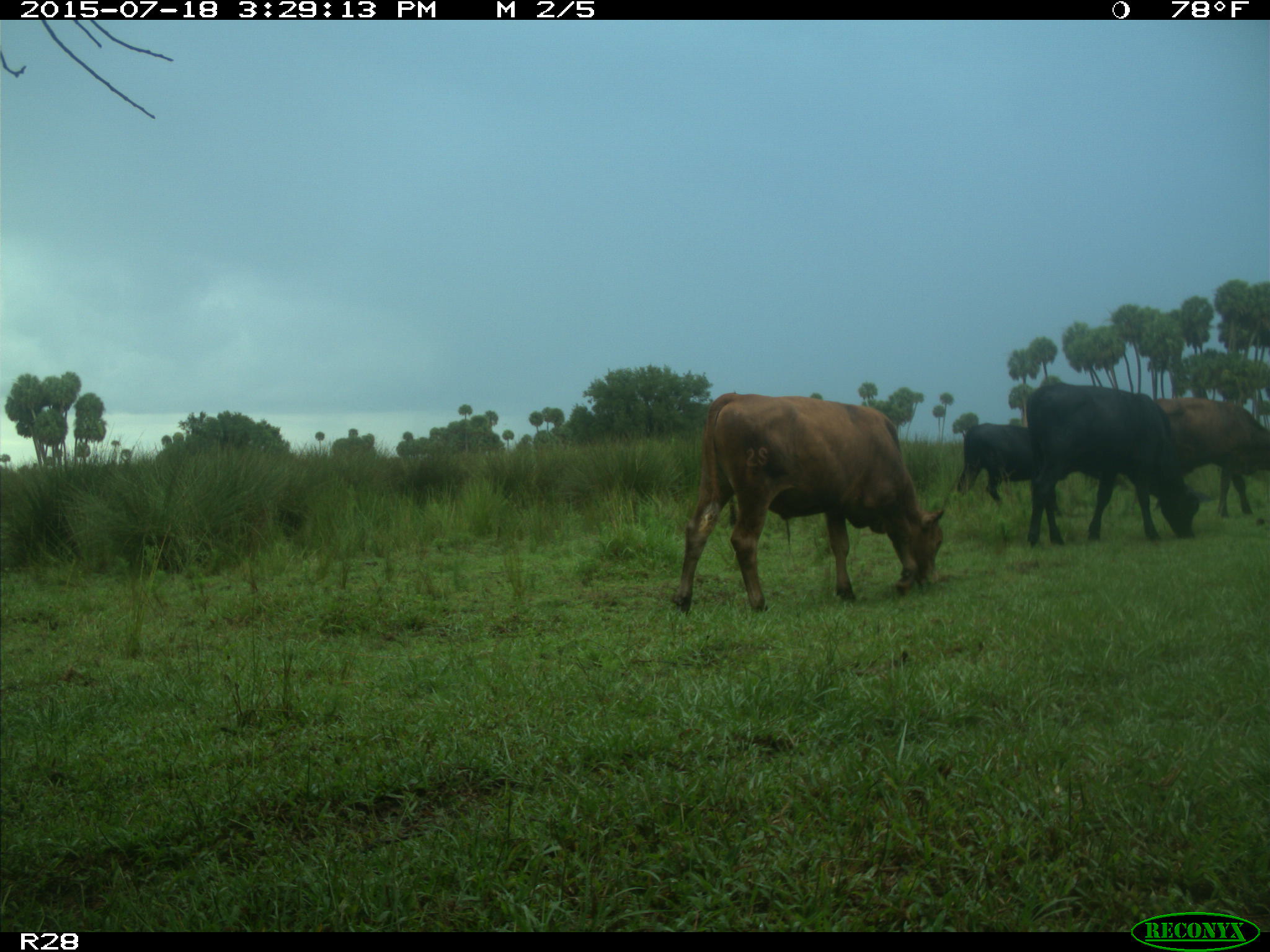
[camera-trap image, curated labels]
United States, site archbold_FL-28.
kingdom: Animalia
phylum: Chordata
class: Mammalia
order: Artiodactyla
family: Bovidae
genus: Bos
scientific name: Bos taurus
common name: domestic cow